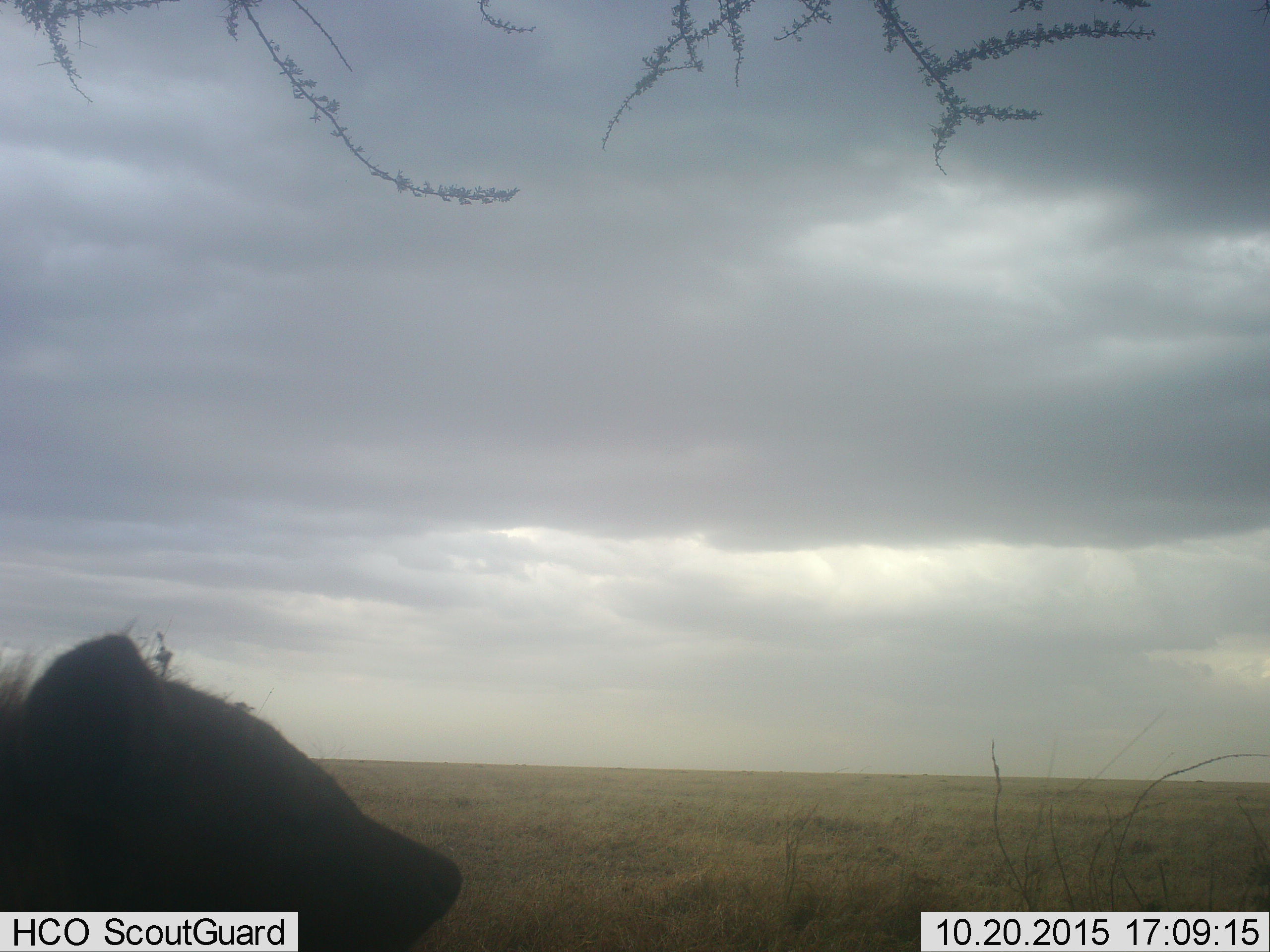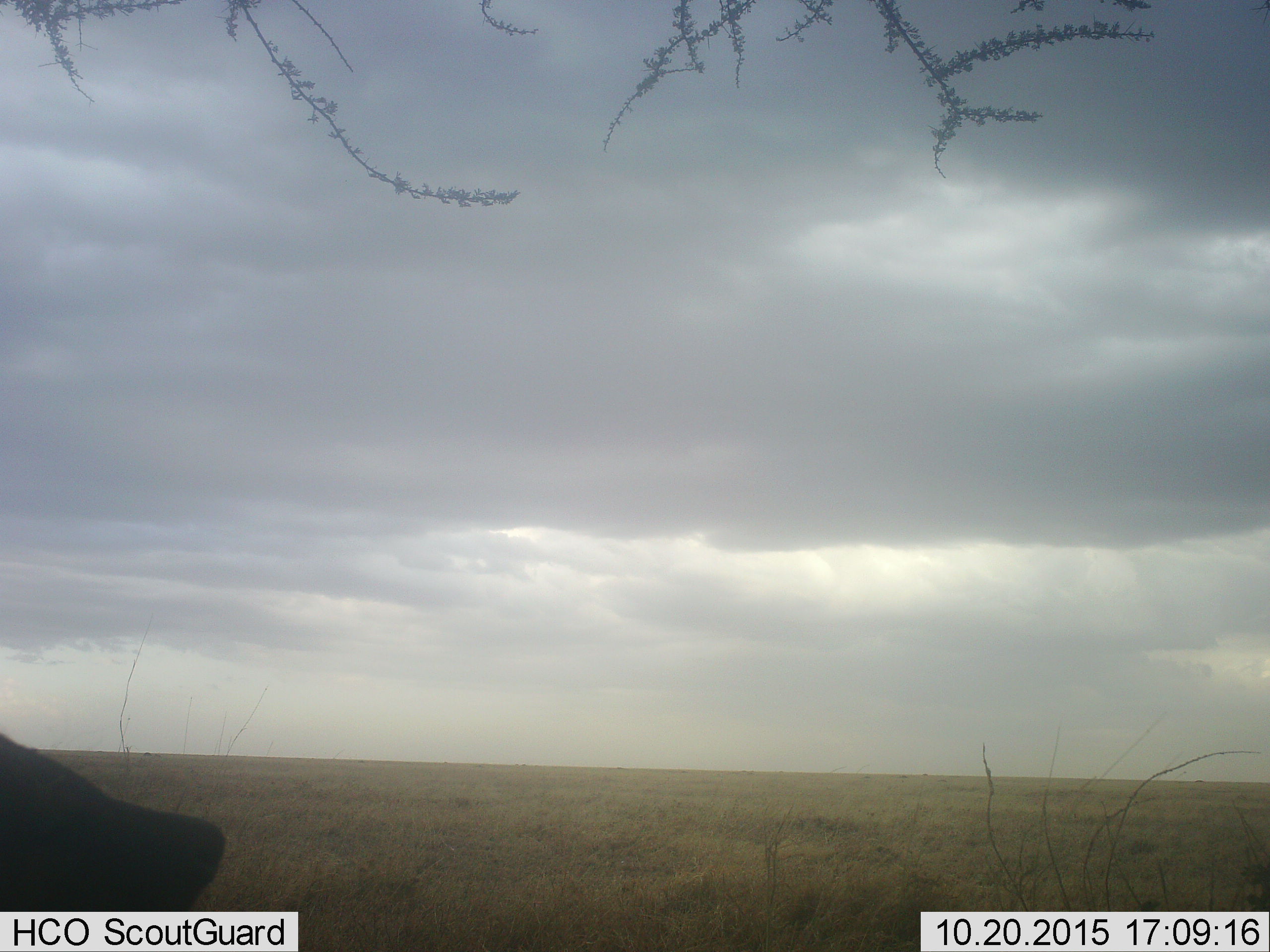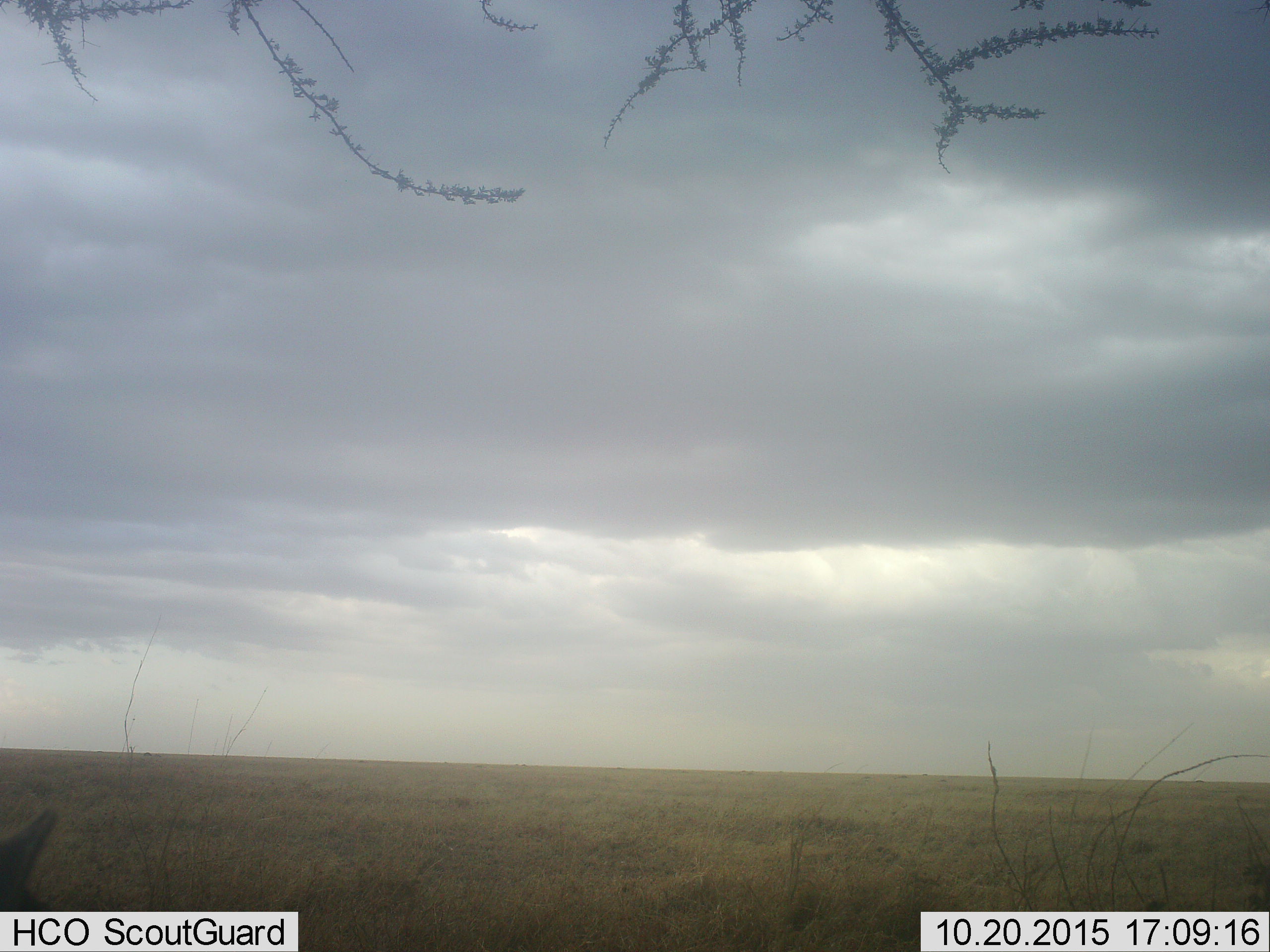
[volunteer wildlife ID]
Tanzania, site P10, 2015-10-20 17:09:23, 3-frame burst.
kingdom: Animalia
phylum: Chordata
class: Mammalia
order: Carnivora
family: Hyaenidae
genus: Crocuta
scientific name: Crocuta crocuta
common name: spotted hyena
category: hyenaspotted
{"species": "hyenaspotted (spotted hyena) (Crocuta crocuta)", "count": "1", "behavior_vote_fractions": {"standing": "60%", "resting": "20%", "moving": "0%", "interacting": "20%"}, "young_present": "0%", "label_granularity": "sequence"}